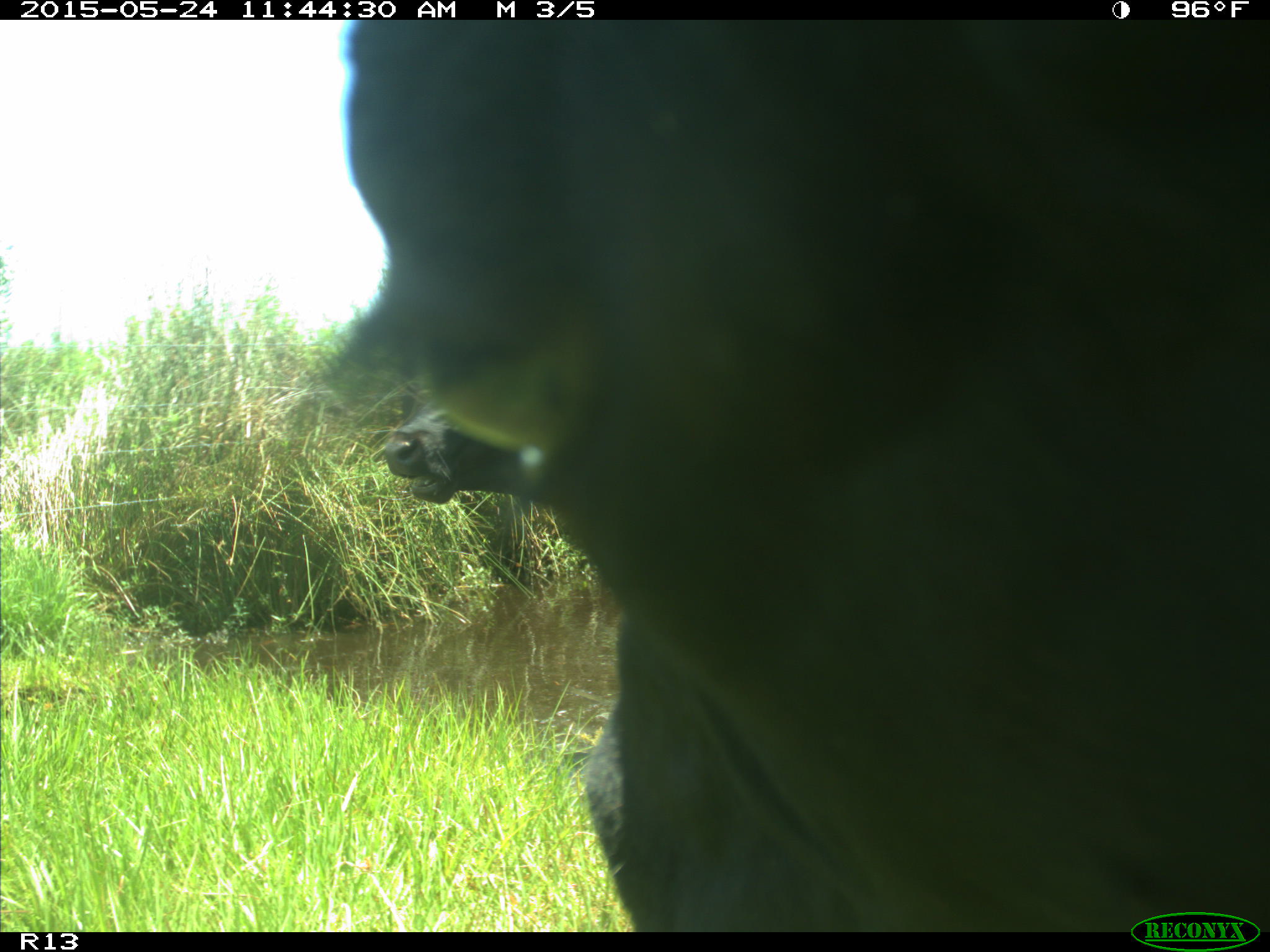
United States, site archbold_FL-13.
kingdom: Animalia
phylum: Chordata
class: Mammalia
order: Artiodactyla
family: Bovidae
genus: Bos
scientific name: Bos taurus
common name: domestic cow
Bos taurus (domestic cow).